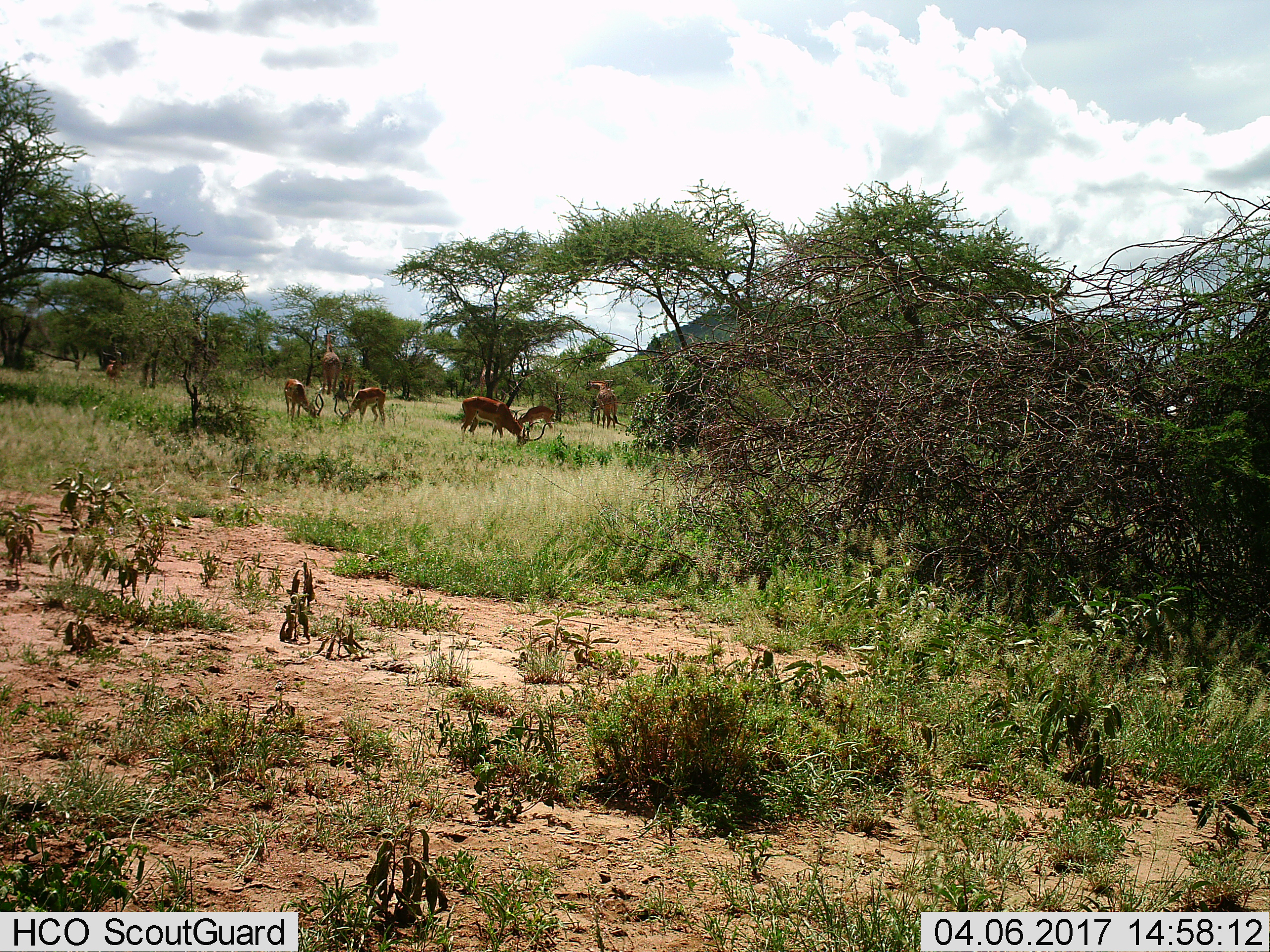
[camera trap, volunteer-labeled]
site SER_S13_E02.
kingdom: Animalia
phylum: Chordata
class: Mammalia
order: Artiodactyla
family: Bovidae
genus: Aepyceros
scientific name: Aepyceros melampus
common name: impala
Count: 5.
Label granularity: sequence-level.